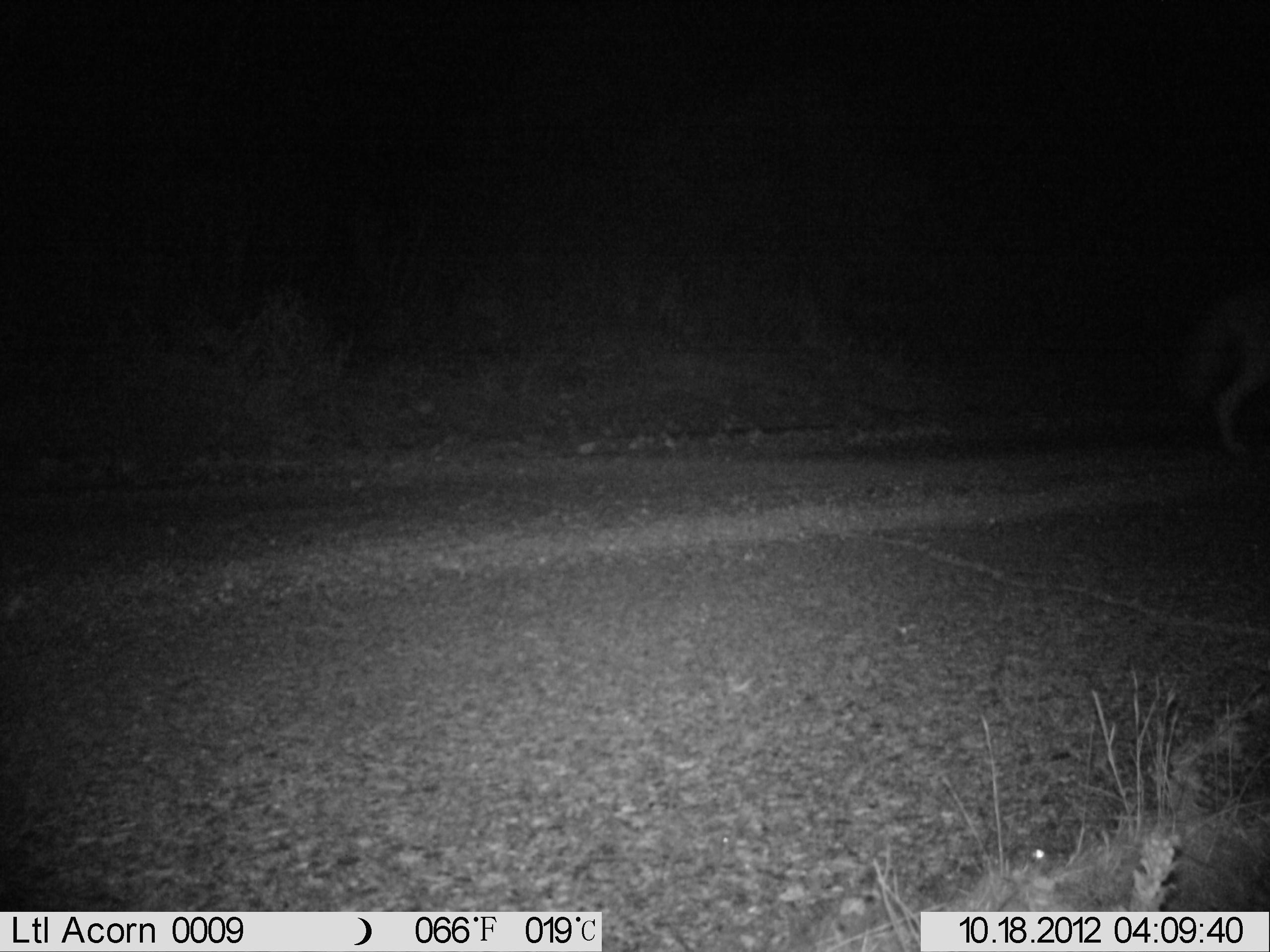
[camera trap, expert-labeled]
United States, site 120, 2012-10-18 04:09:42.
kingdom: Animalia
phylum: Chordata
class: Mammalia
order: Carnivora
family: Canidae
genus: Canis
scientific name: Canis latrans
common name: coyote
Coyote (Canis latrans).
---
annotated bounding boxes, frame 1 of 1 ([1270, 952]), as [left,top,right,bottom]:
coyote: [1148,268,1268,478]